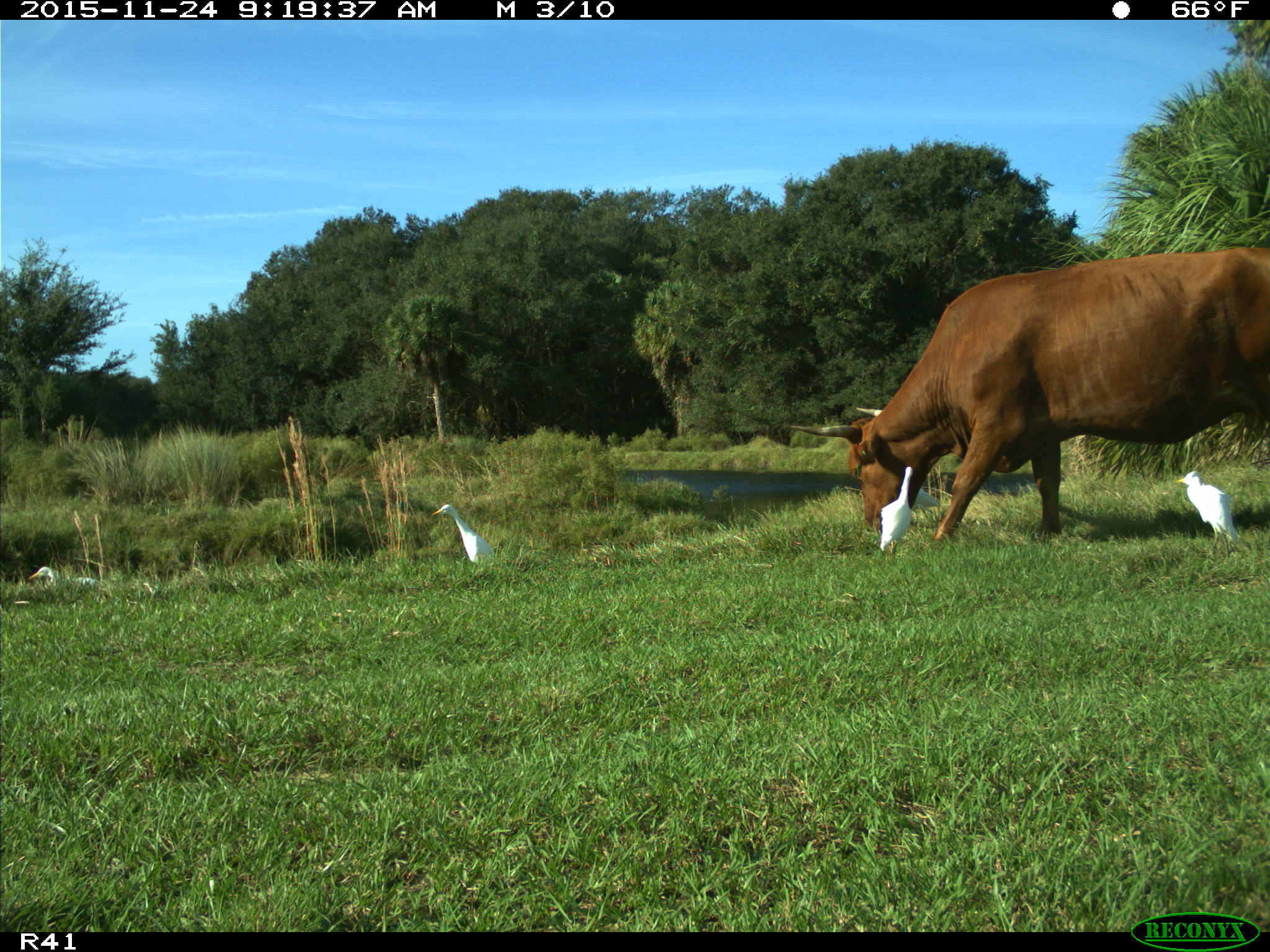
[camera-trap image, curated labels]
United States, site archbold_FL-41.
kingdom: Animalia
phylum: Chordata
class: Mammalia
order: Artiodactyla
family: Bovidae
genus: Bos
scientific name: Bos taurus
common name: domestic cow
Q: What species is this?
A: Bos taurus (domestic cow).